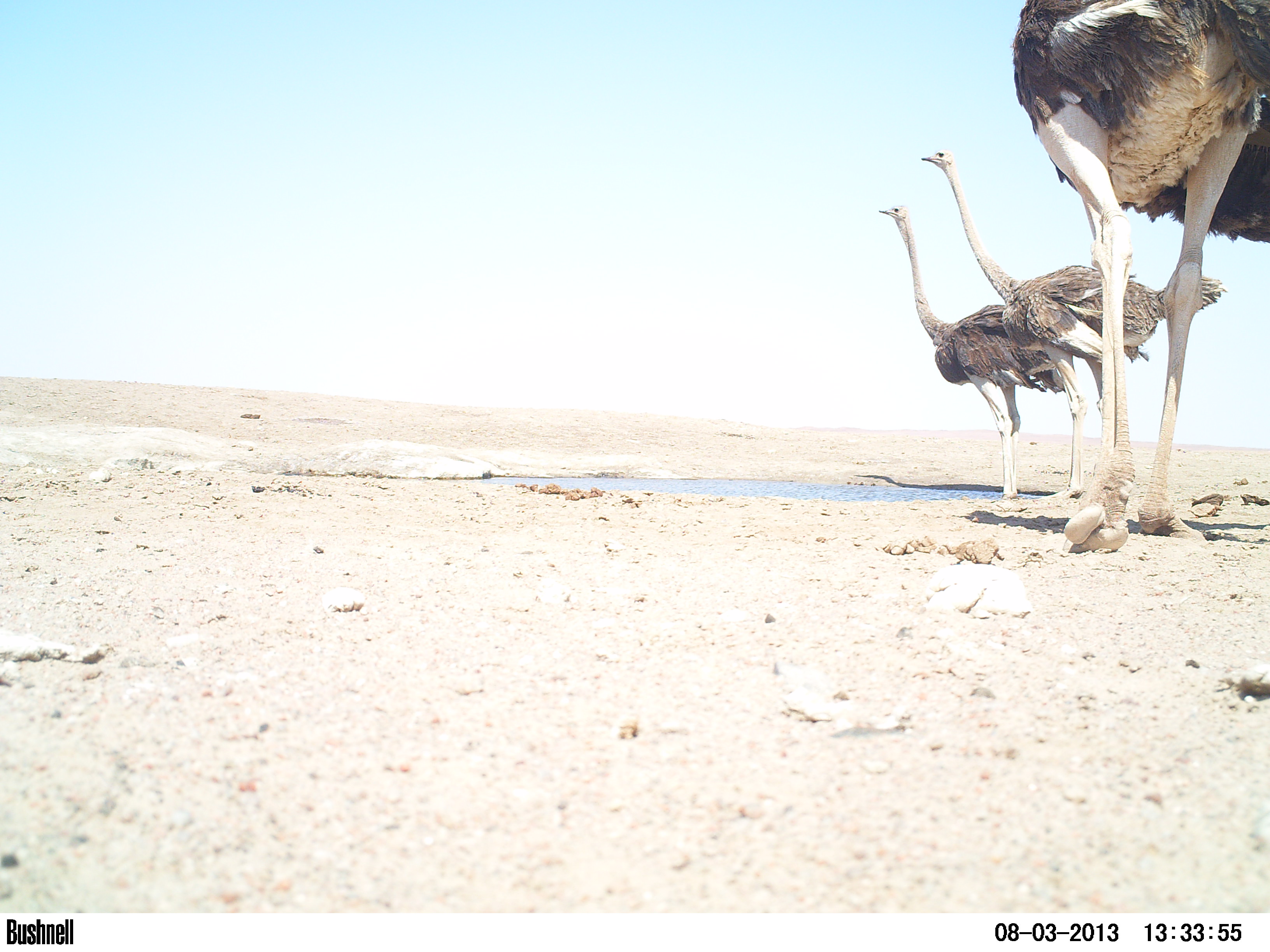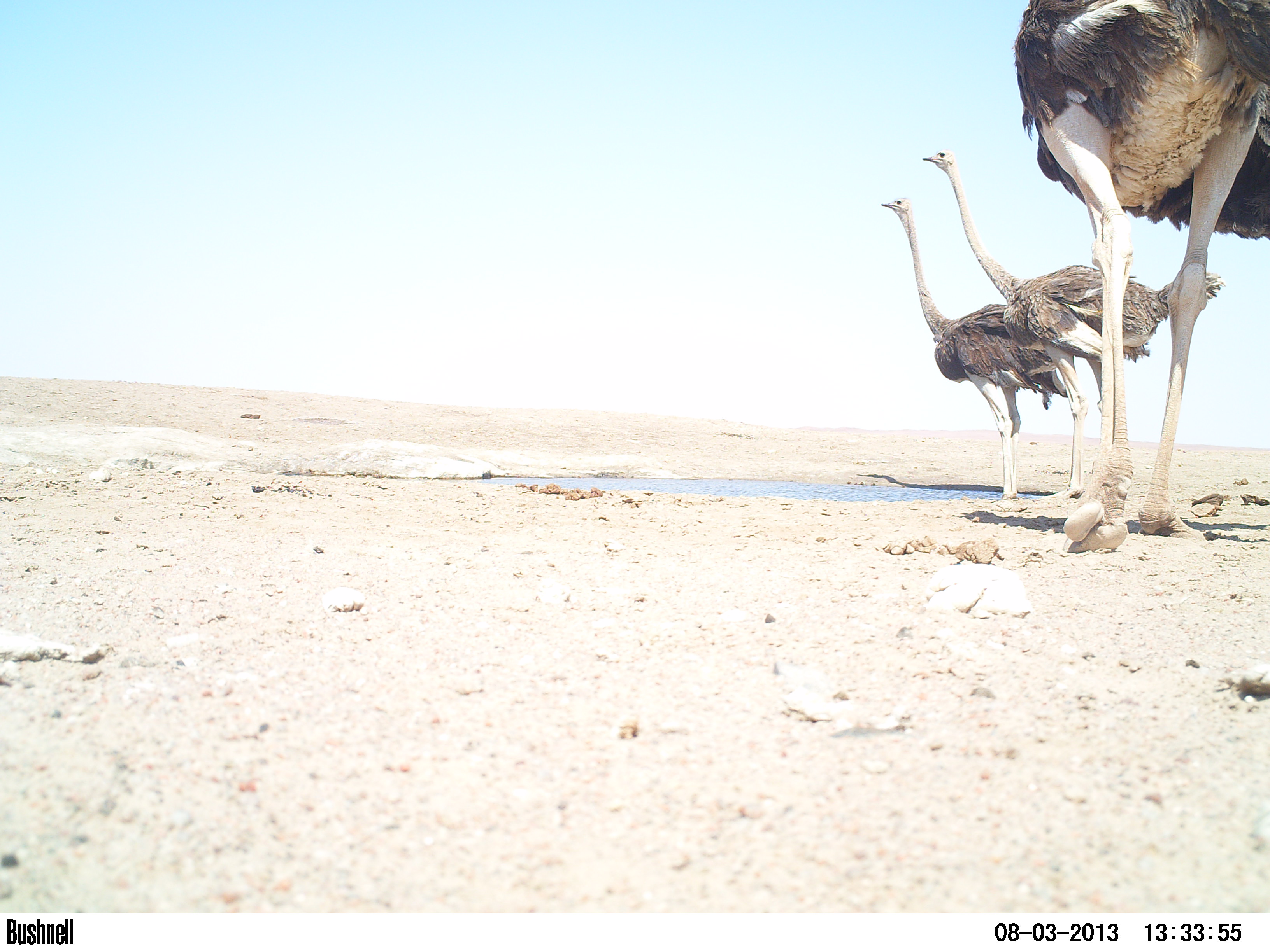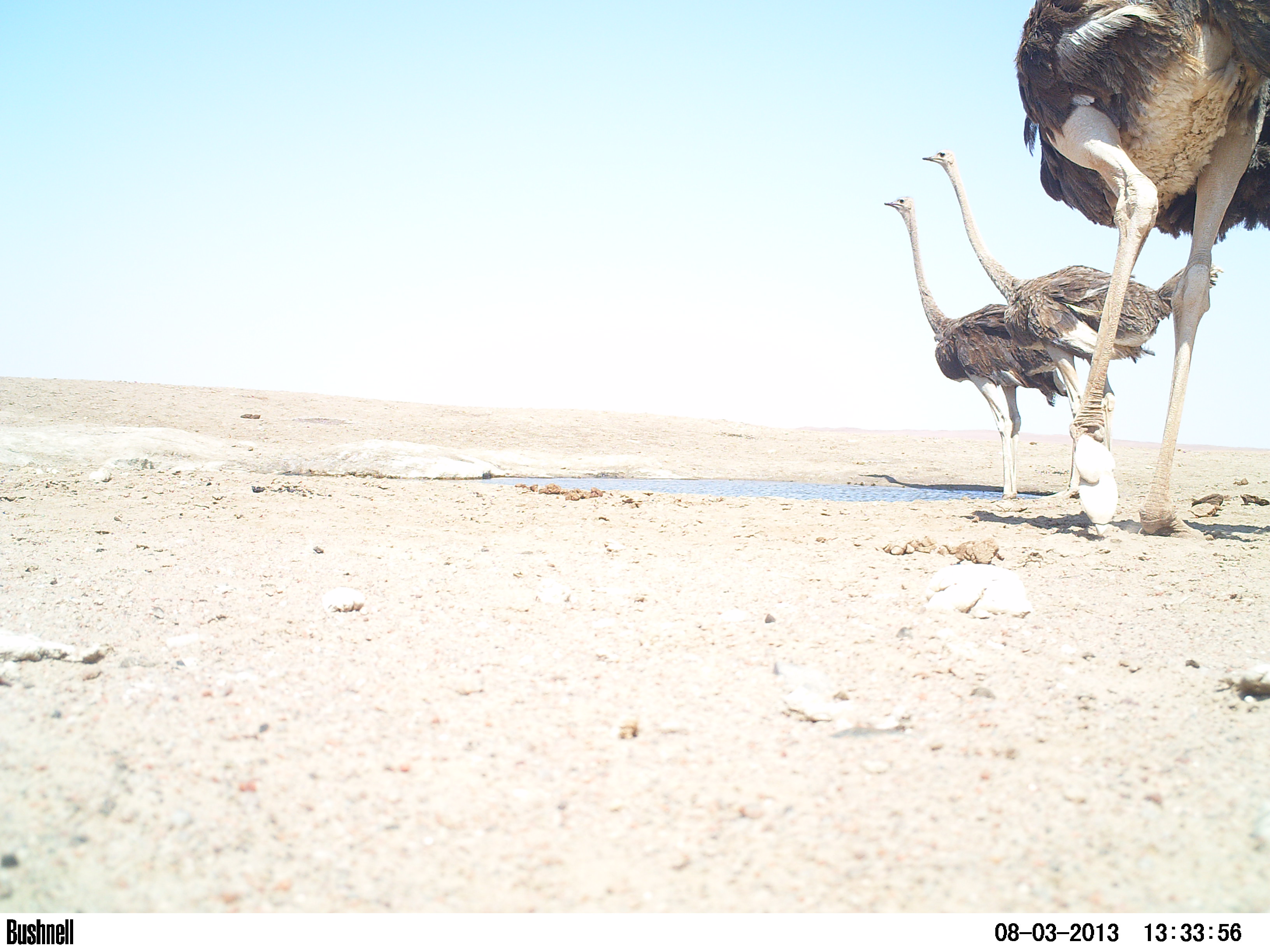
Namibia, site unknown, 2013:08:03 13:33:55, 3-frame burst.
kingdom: Animalia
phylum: Chordata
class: Aves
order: Struthioniformes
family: Struthionidae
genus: Struthio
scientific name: Struthio camelus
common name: common ostrich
Struthio camelus (common ostrich).